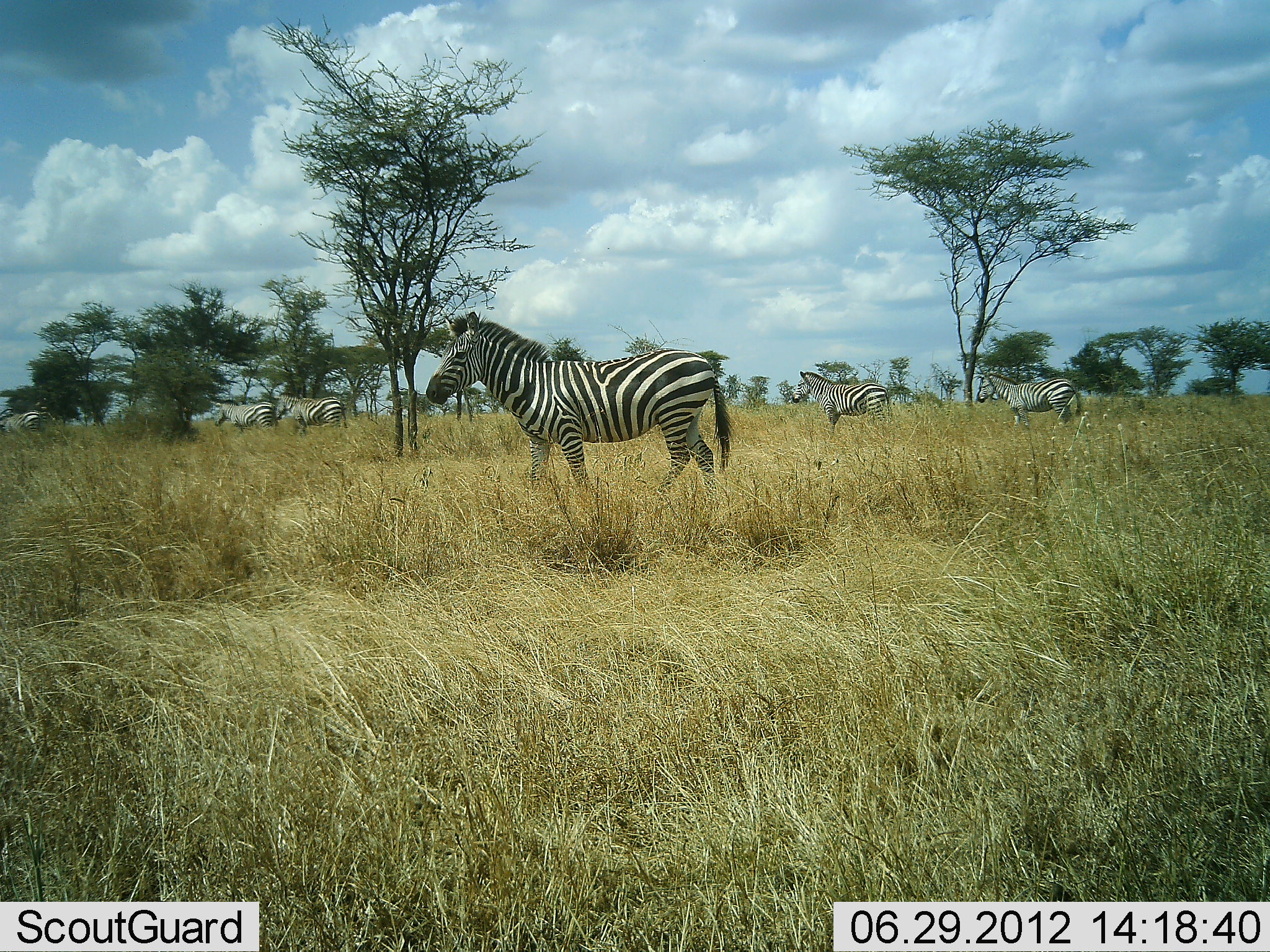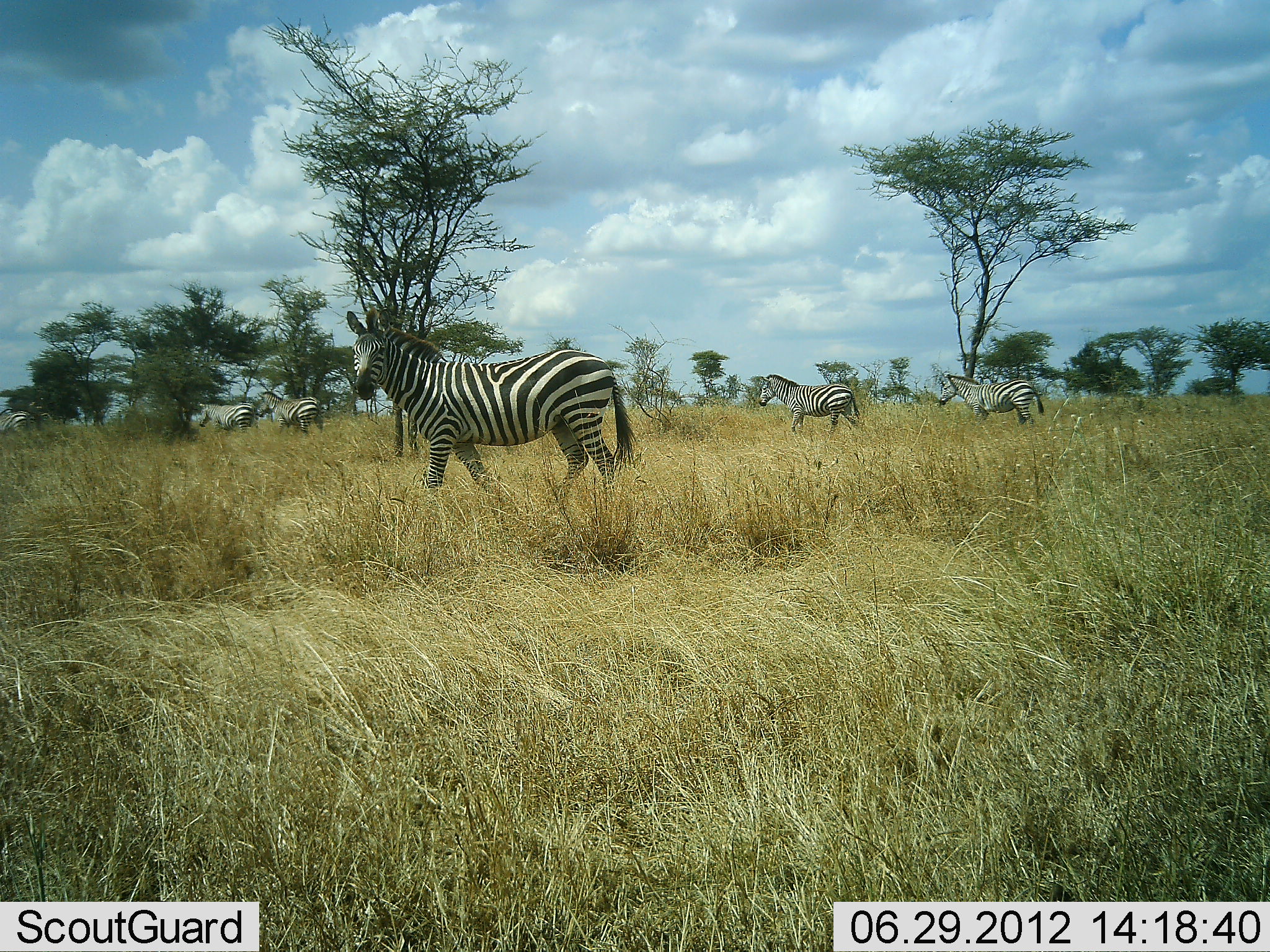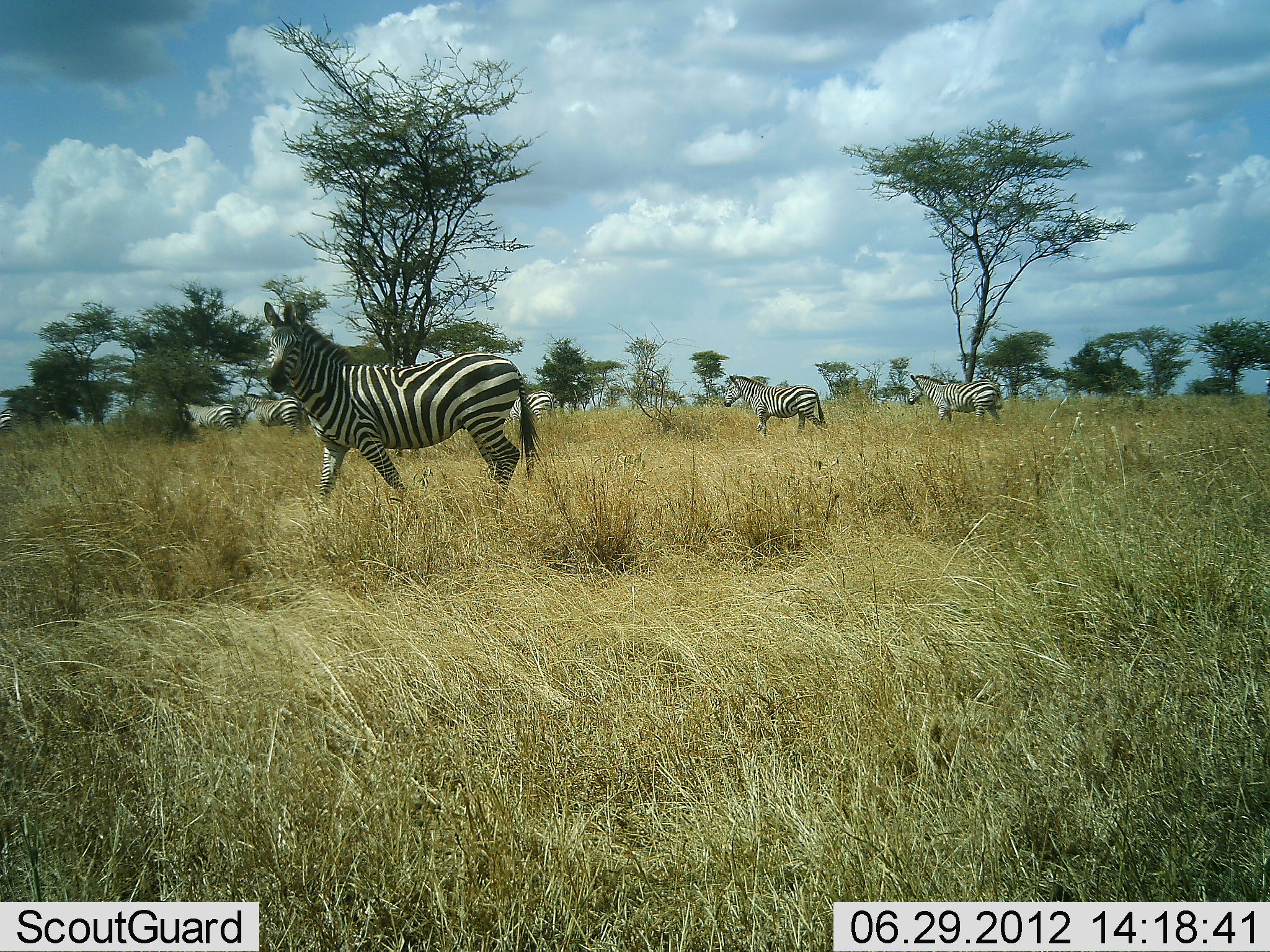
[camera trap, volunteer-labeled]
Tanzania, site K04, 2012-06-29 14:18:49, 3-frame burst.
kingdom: Animalia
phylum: Chordata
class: Mammalia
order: Perissodactyla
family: Equidae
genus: Equus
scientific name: Equus quagga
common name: plains zebra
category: zebra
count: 6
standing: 20%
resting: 0%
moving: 90%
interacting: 0%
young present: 0%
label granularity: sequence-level